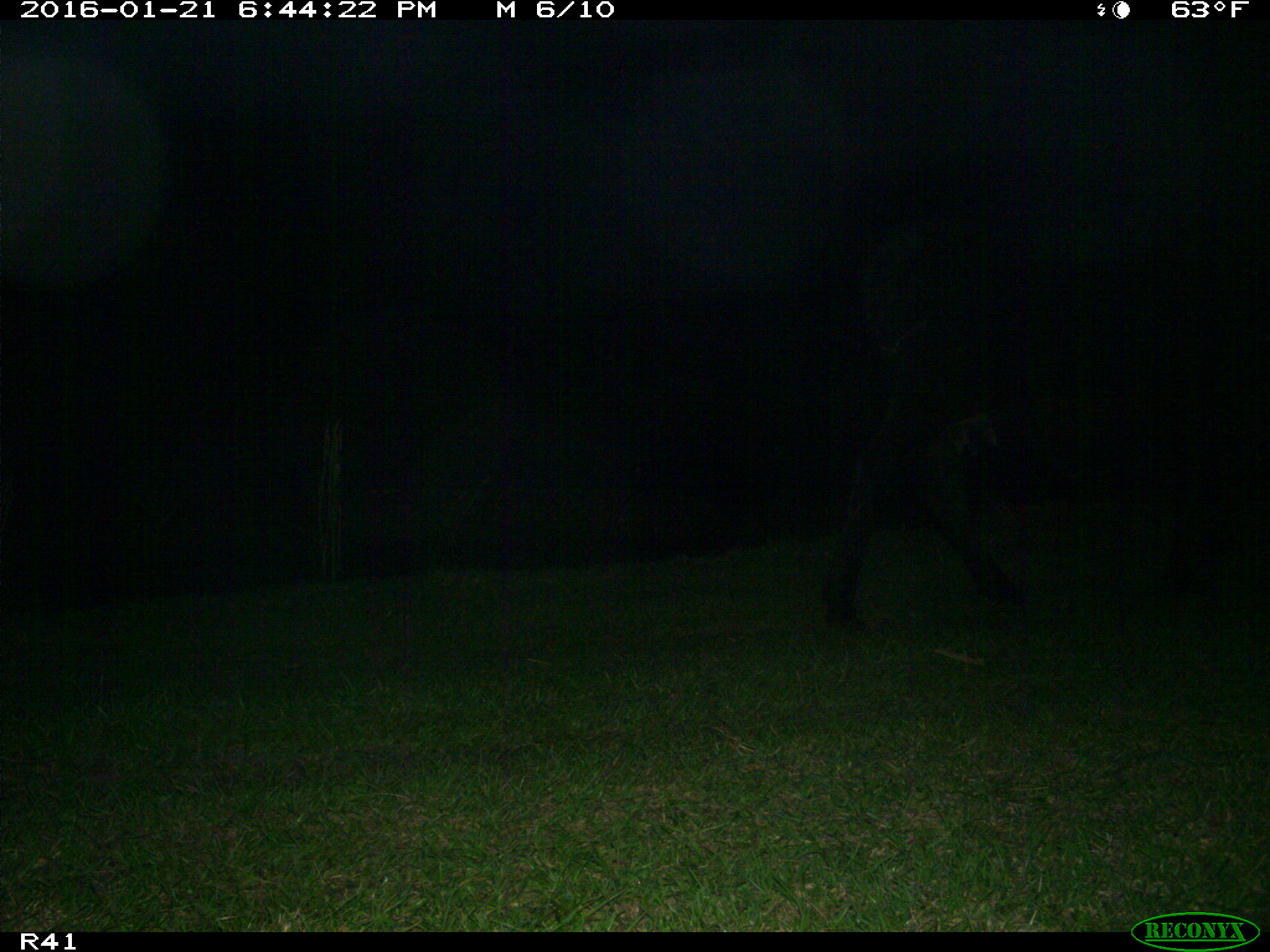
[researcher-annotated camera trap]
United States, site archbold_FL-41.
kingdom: Animalia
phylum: Chordata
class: Mammalia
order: Artiodactyla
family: Bovidae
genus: Bos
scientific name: Bos taurus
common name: domestic cow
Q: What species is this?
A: Bos taurus (domestic cow).